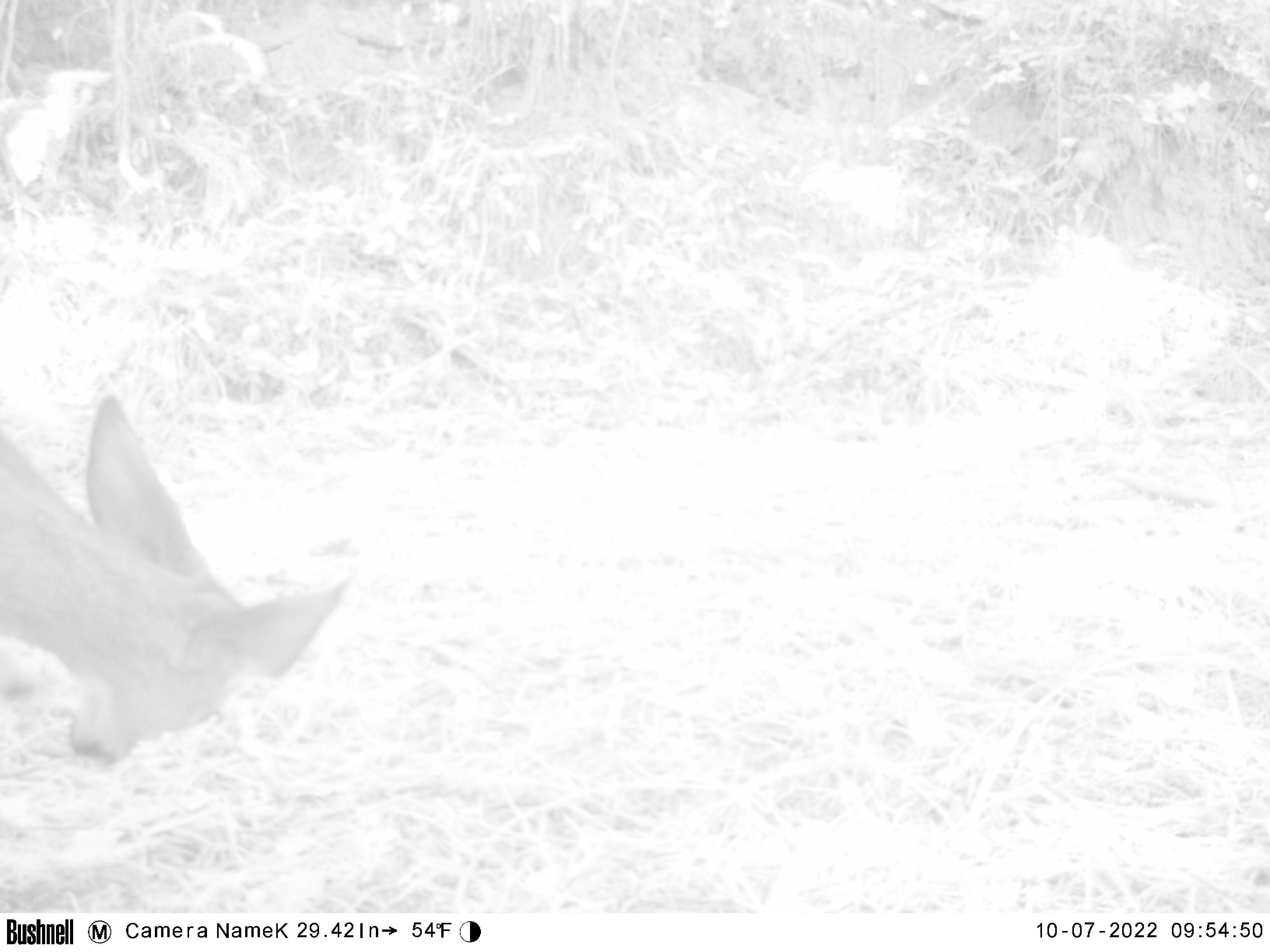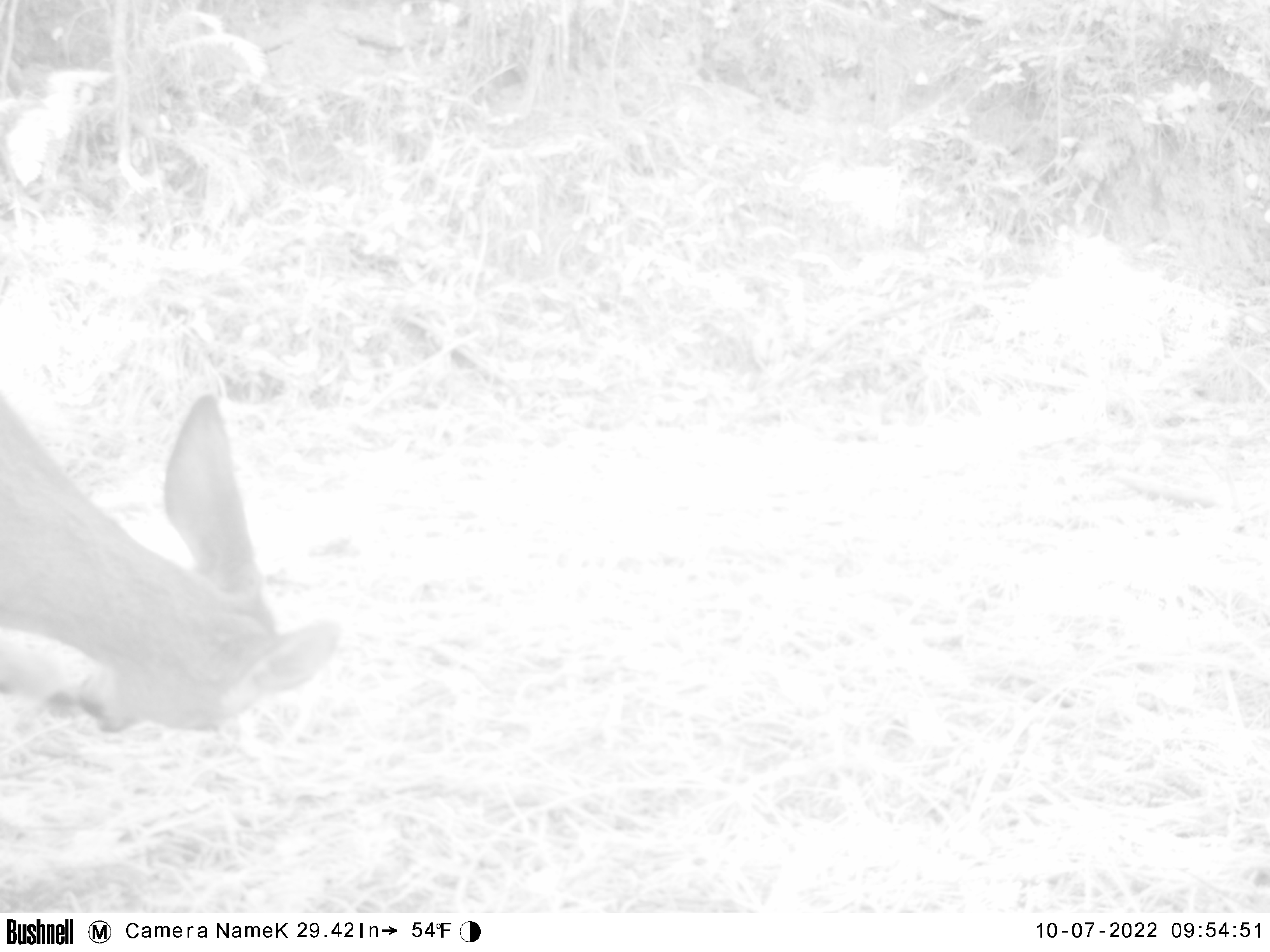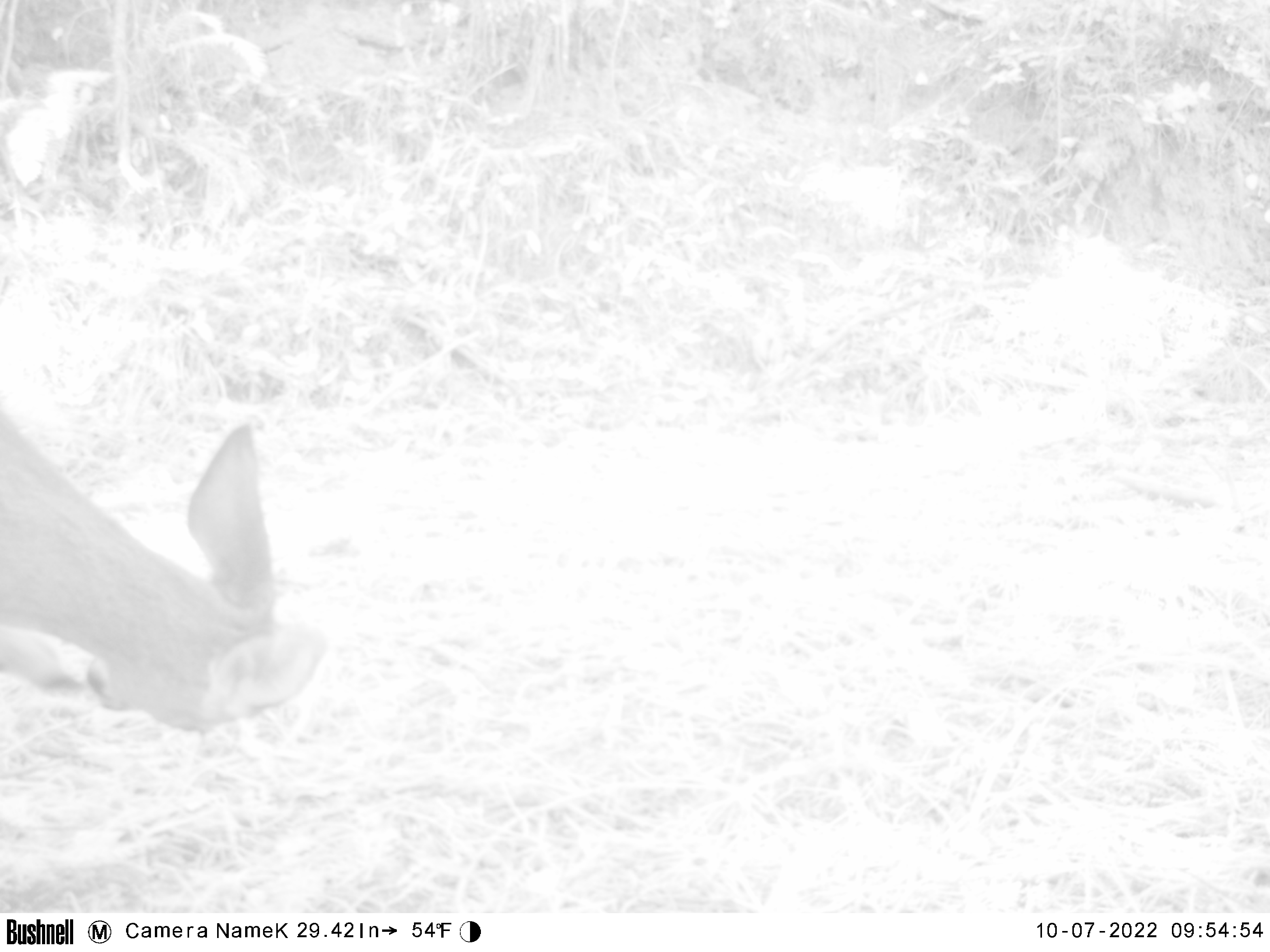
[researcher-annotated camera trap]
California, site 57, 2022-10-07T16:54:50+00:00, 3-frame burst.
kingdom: Animalia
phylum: Chordata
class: Mammalia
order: Artiodactyla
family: Cervidae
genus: Odocoileus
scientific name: Odocoileus hemionus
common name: mule deer